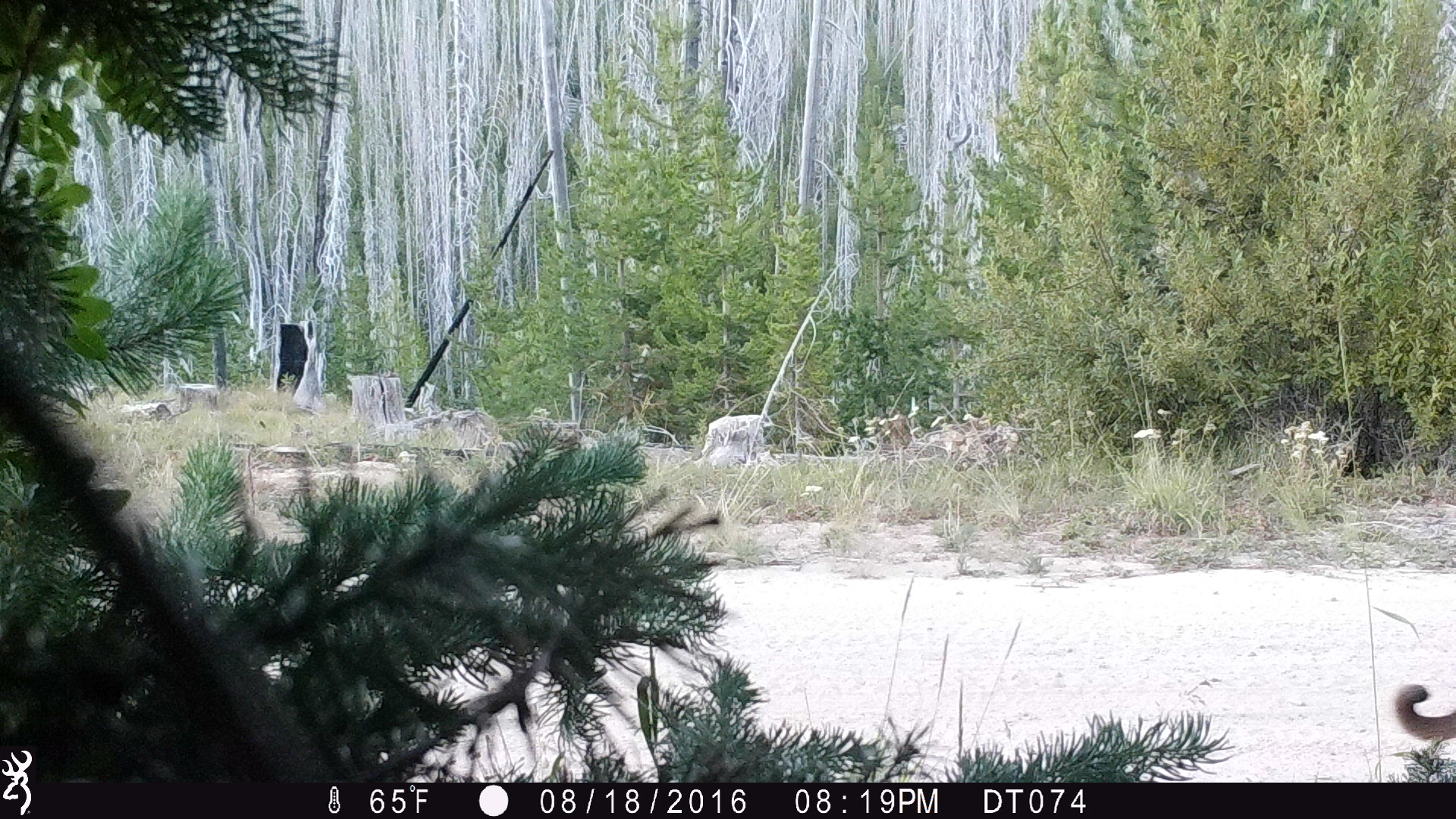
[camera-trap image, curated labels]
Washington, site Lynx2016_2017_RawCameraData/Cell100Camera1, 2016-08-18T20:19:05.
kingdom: Animalia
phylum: Chordata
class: Mammalia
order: Carnivora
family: Felidae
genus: Puma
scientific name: Puma concolor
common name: mountain lion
Puma concolor (mountain lion). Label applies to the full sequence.